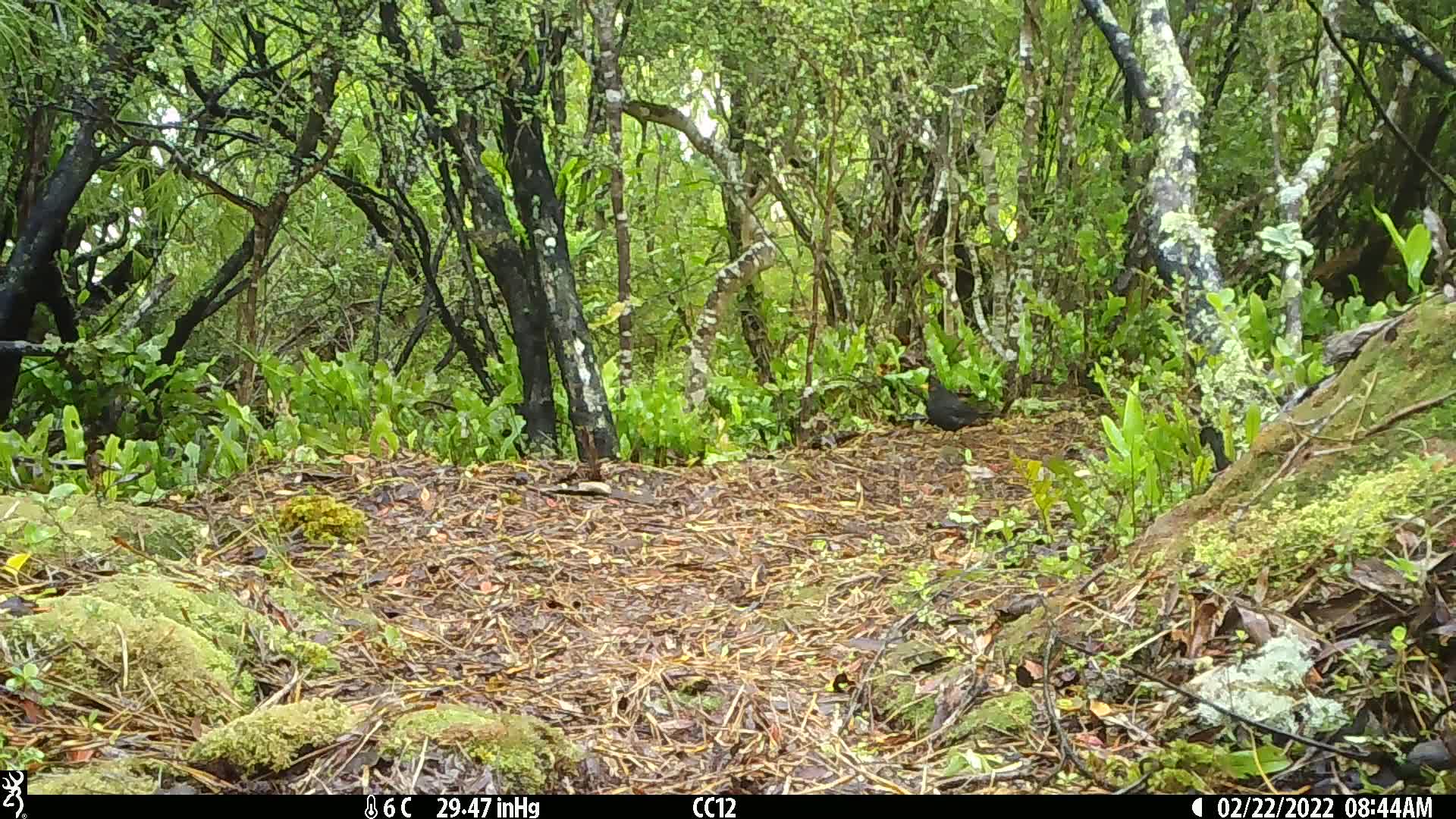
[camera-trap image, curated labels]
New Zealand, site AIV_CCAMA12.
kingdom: Animalia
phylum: Chordata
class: Aves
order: Passeriformes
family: Turdidae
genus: Turdus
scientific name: Turdus merula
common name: eurasian blackbird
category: blackbird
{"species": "blackbird (eurasian blackbird) (Turdus merula)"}